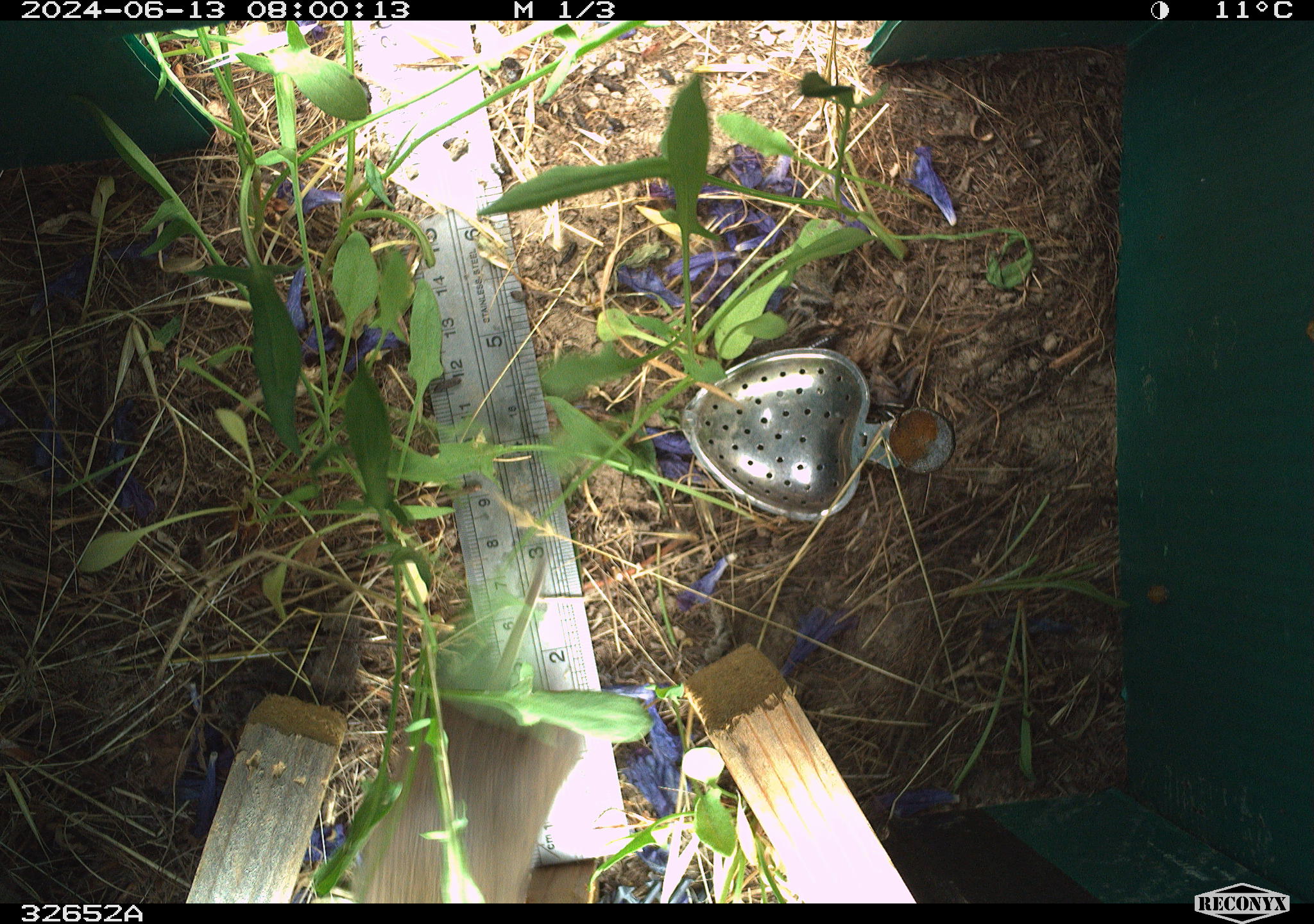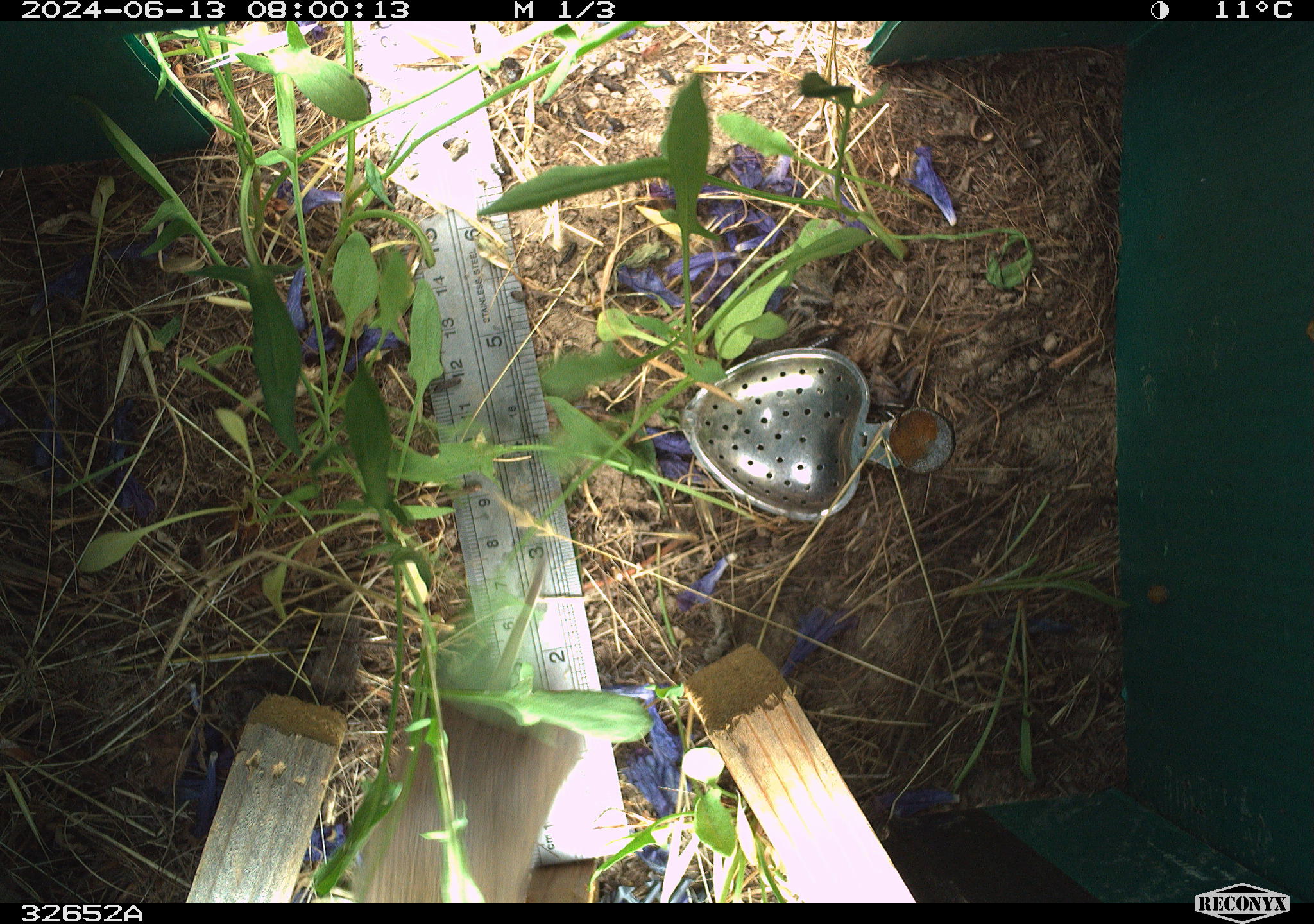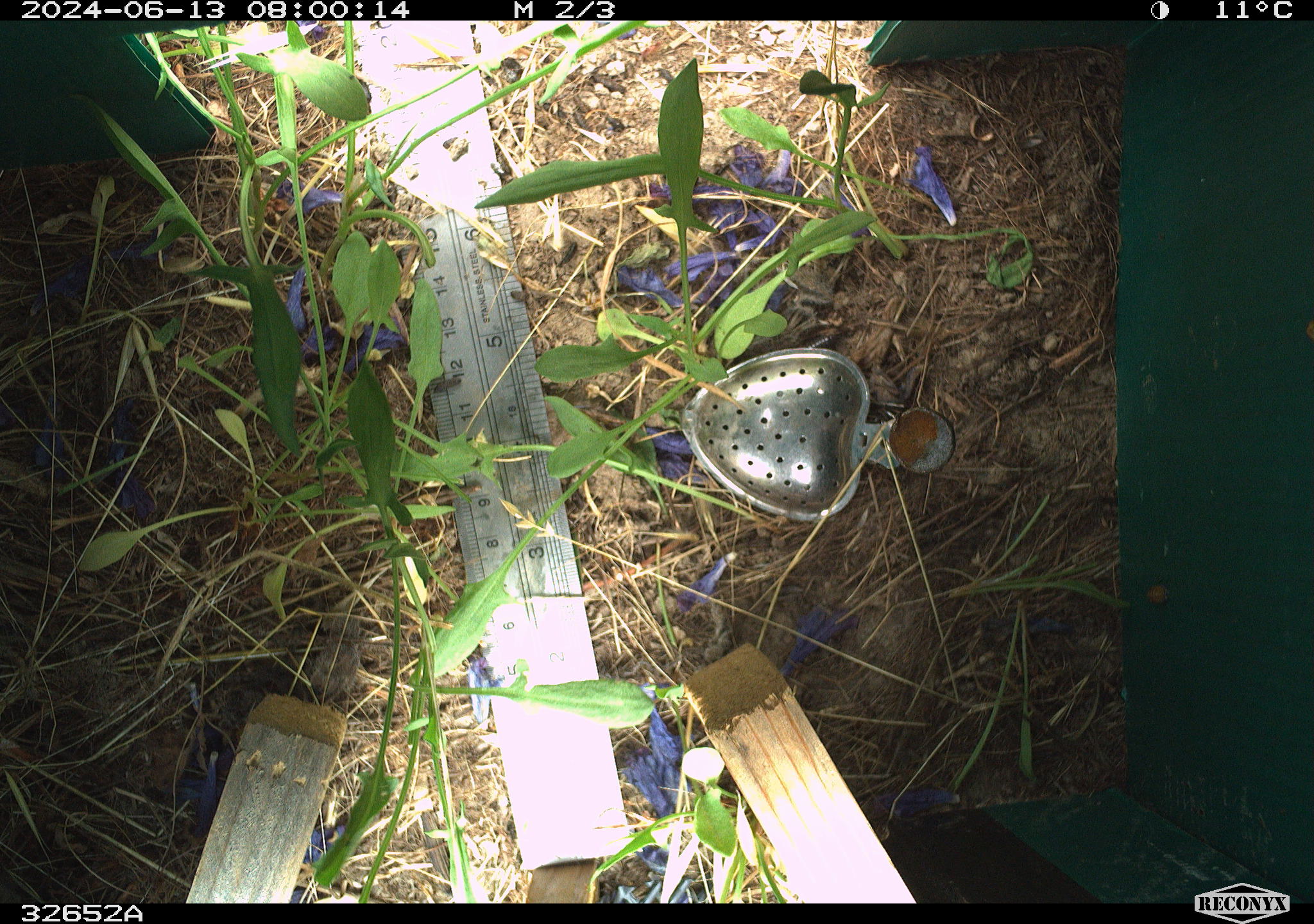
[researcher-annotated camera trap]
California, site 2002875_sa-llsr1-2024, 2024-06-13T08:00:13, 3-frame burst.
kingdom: Animalia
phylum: Chordata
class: Mammalia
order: Rodentia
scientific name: Rodentia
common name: rodent